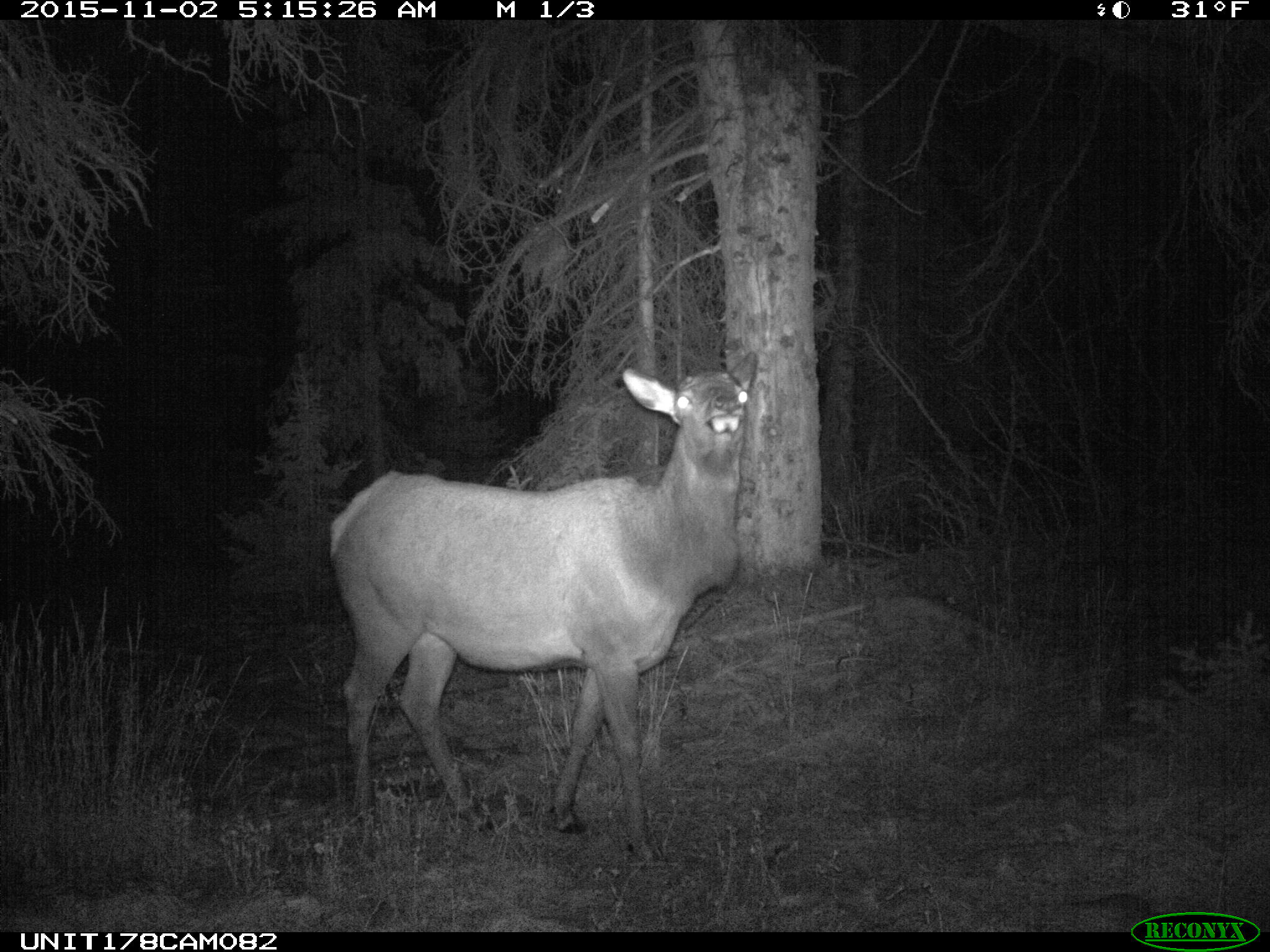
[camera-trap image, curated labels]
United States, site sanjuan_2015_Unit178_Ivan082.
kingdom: Animalia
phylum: Chordata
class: Mammalia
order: Artiodactyla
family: Cervidae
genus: Cervus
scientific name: Cervus elaphus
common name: red deer